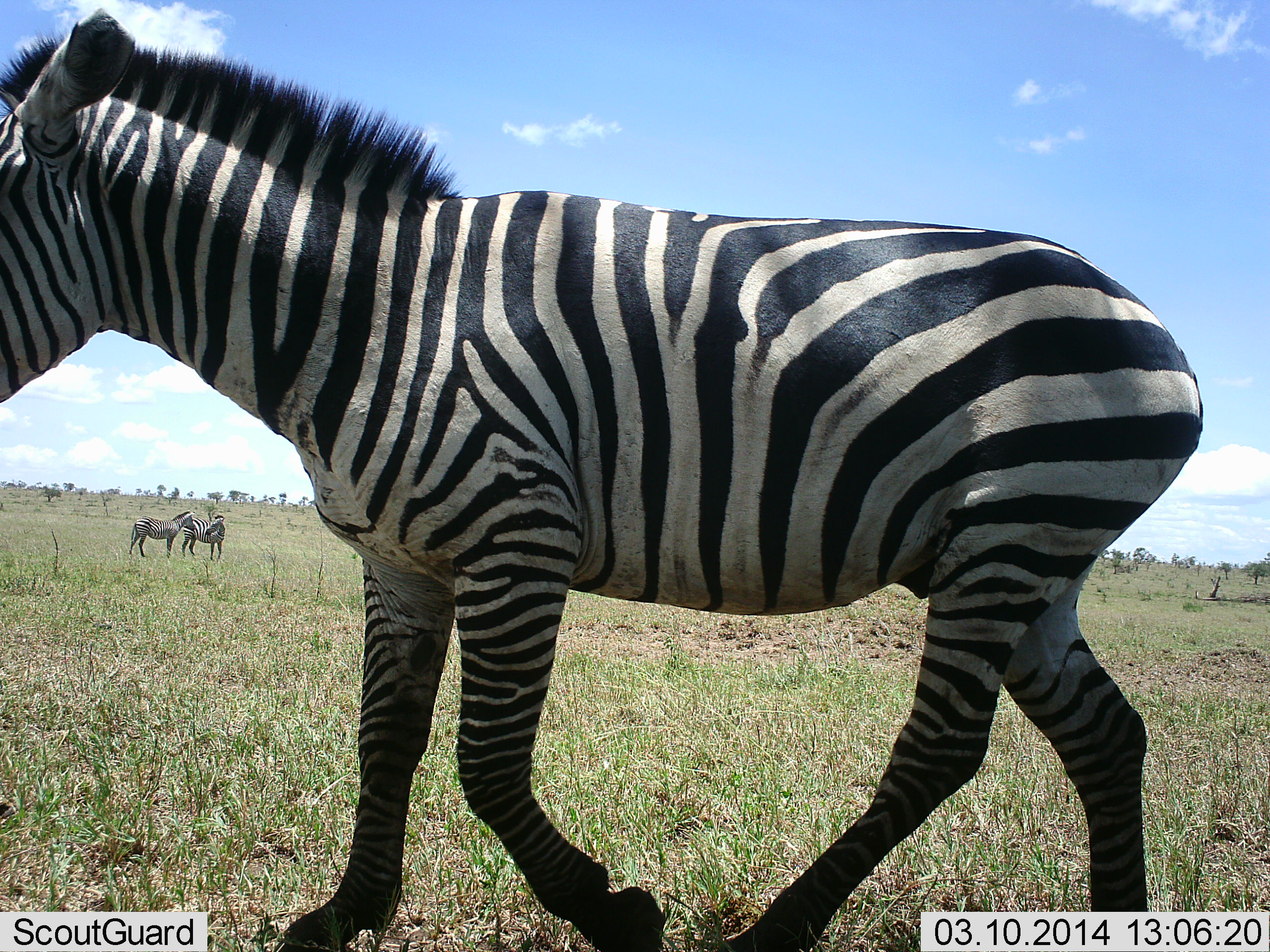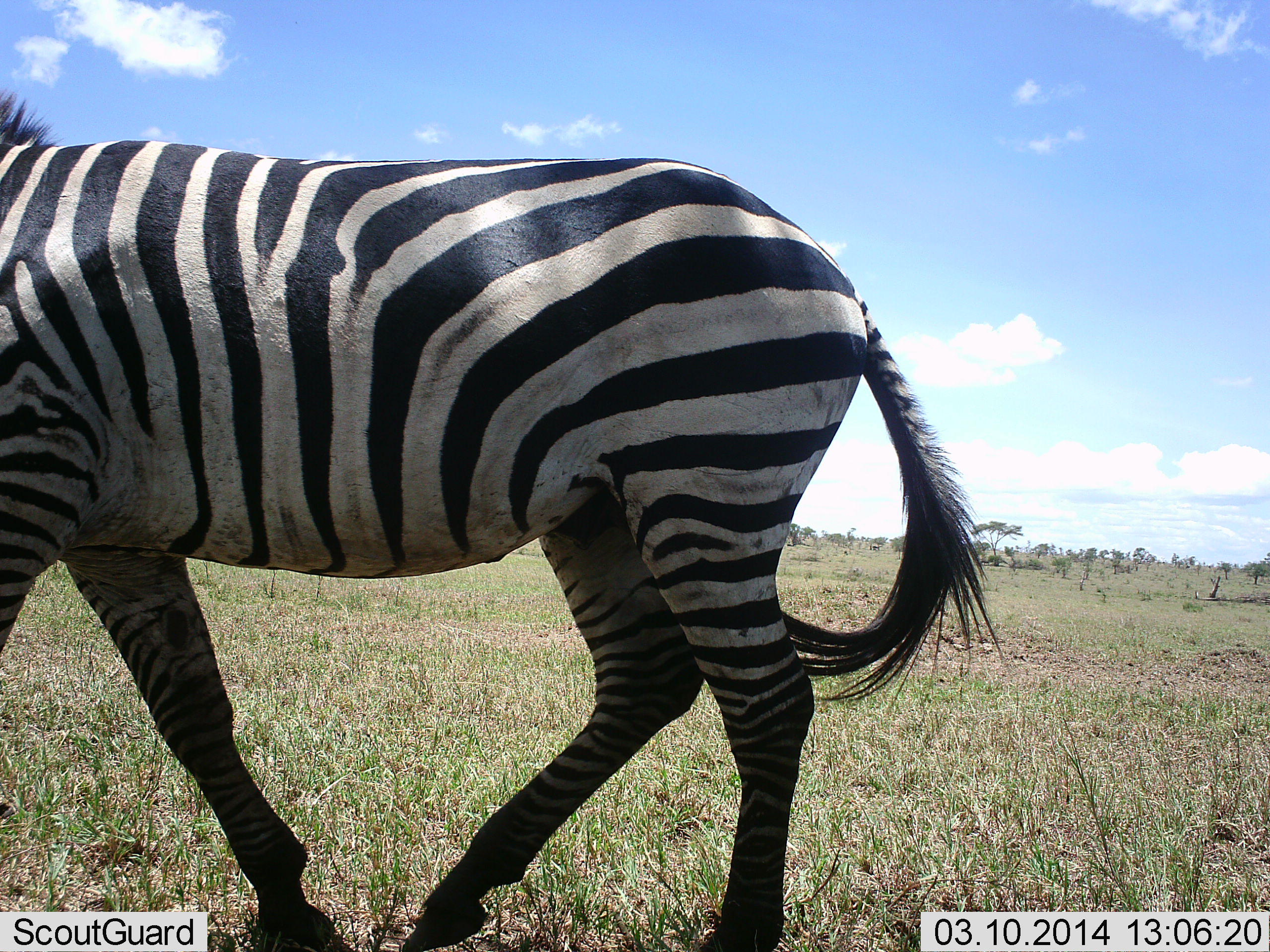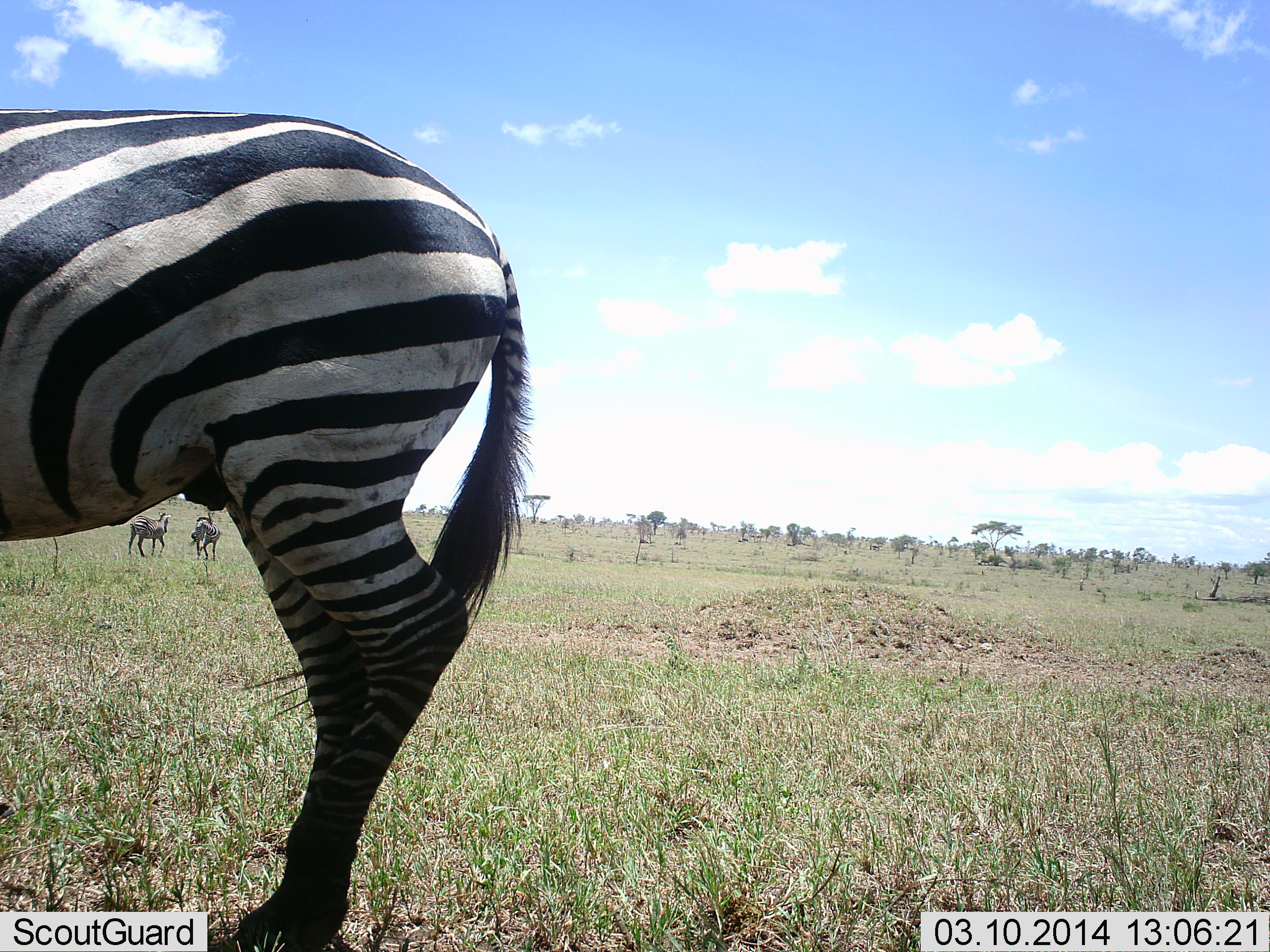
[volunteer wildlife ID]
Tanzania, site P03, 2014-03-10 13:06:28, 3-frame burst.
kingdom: Animalia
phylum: Chordata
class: Mammalia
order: Perissodactyla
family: Equidae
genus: Equus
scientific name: Equus quagga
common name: plains zebra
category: zebra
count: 3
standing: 45%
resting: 0%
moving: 100%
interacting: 9%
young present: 0%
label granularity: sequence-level